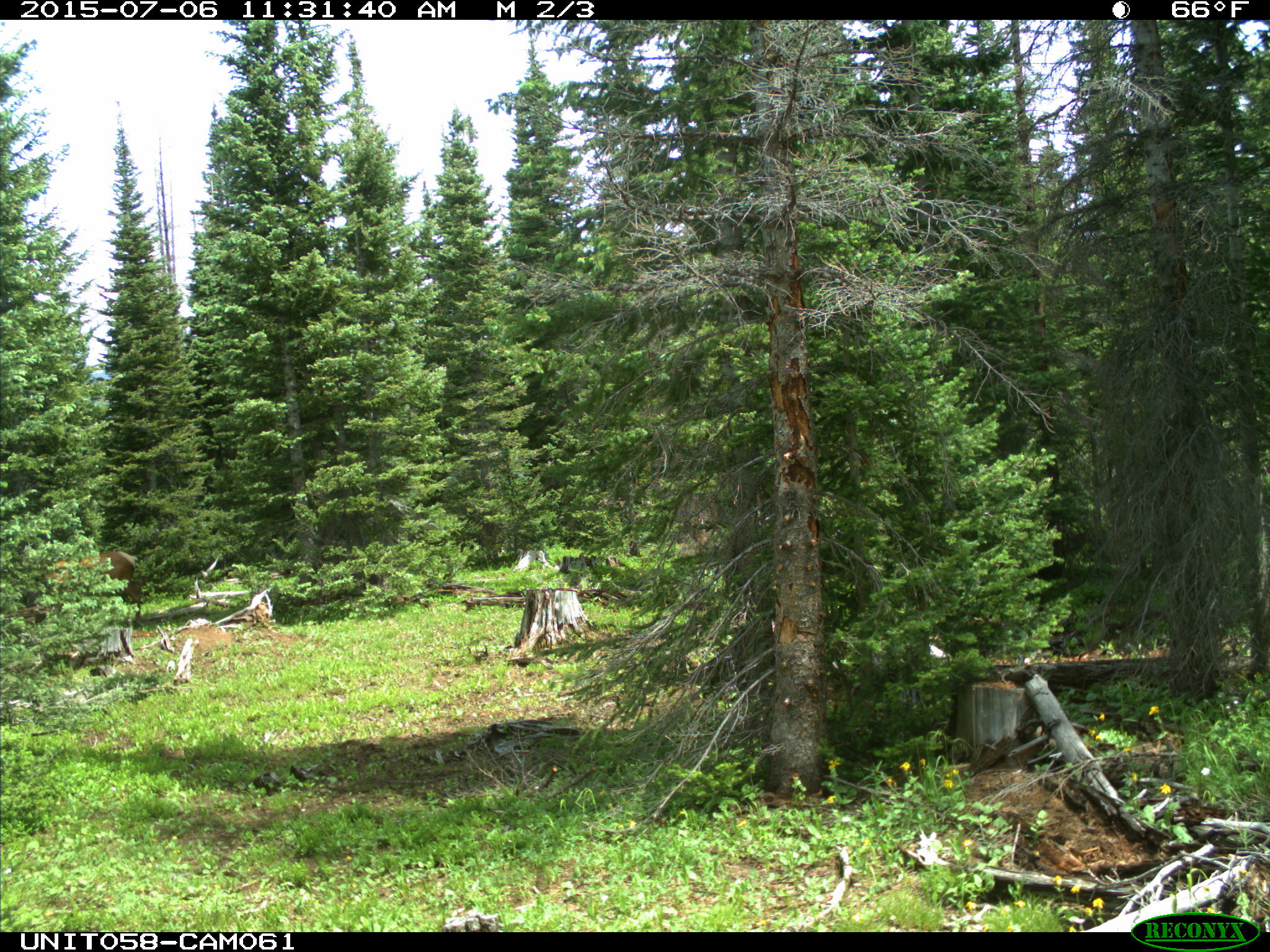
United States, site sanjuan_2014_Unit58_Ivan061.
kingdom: Animalia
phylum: Chordata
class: Mammalia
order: Artiodactyla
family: Cervidae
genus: Cervus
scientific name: Cervus elaphus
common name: red deer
Cervus elaphus (red deer).